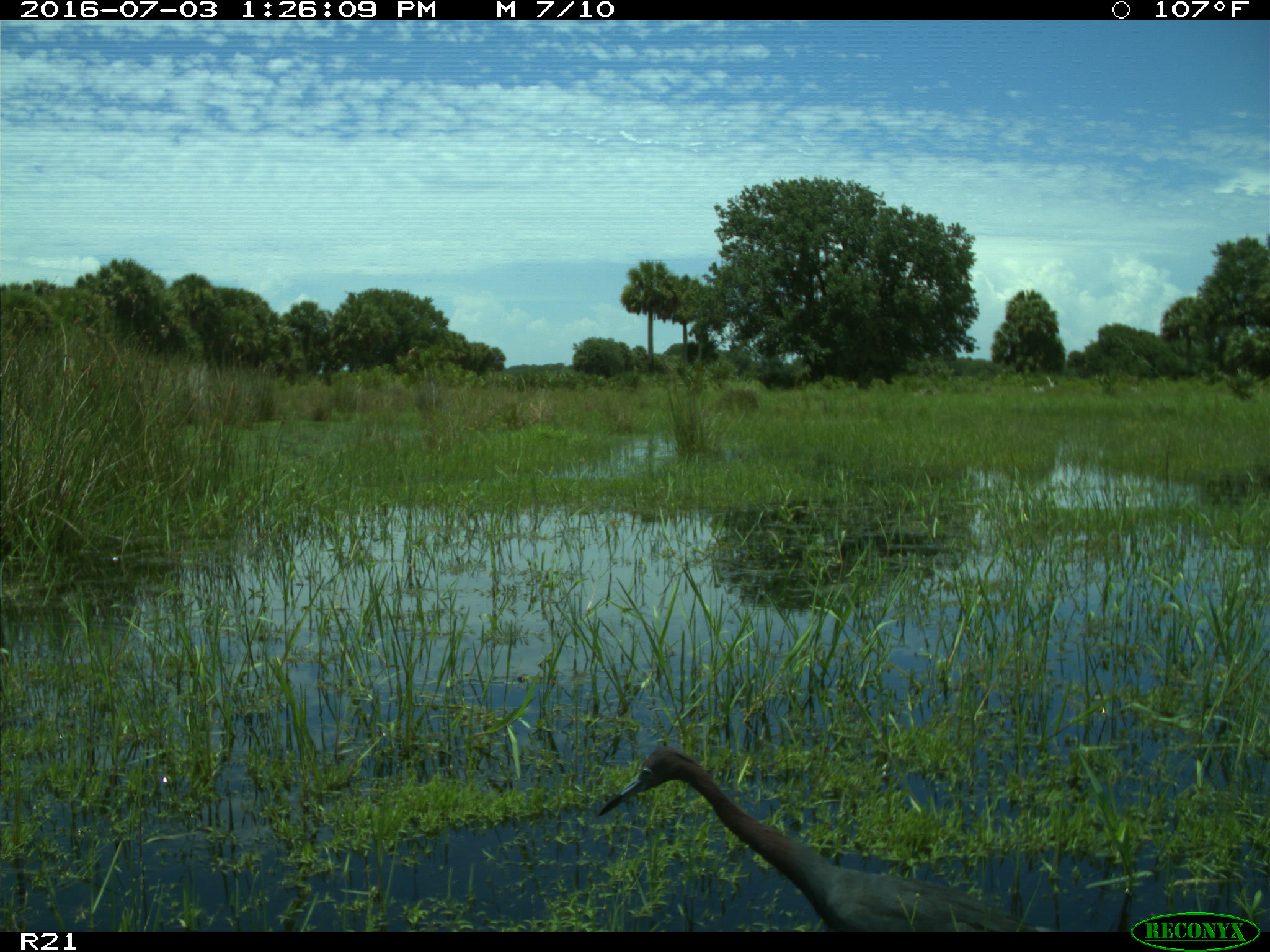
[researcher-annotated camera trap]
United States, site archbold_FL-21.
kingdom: Animalia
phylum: Chordata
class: Aves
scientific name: Aves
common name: birds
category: unidentified bird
Unidentified bird (birds) (Aves).